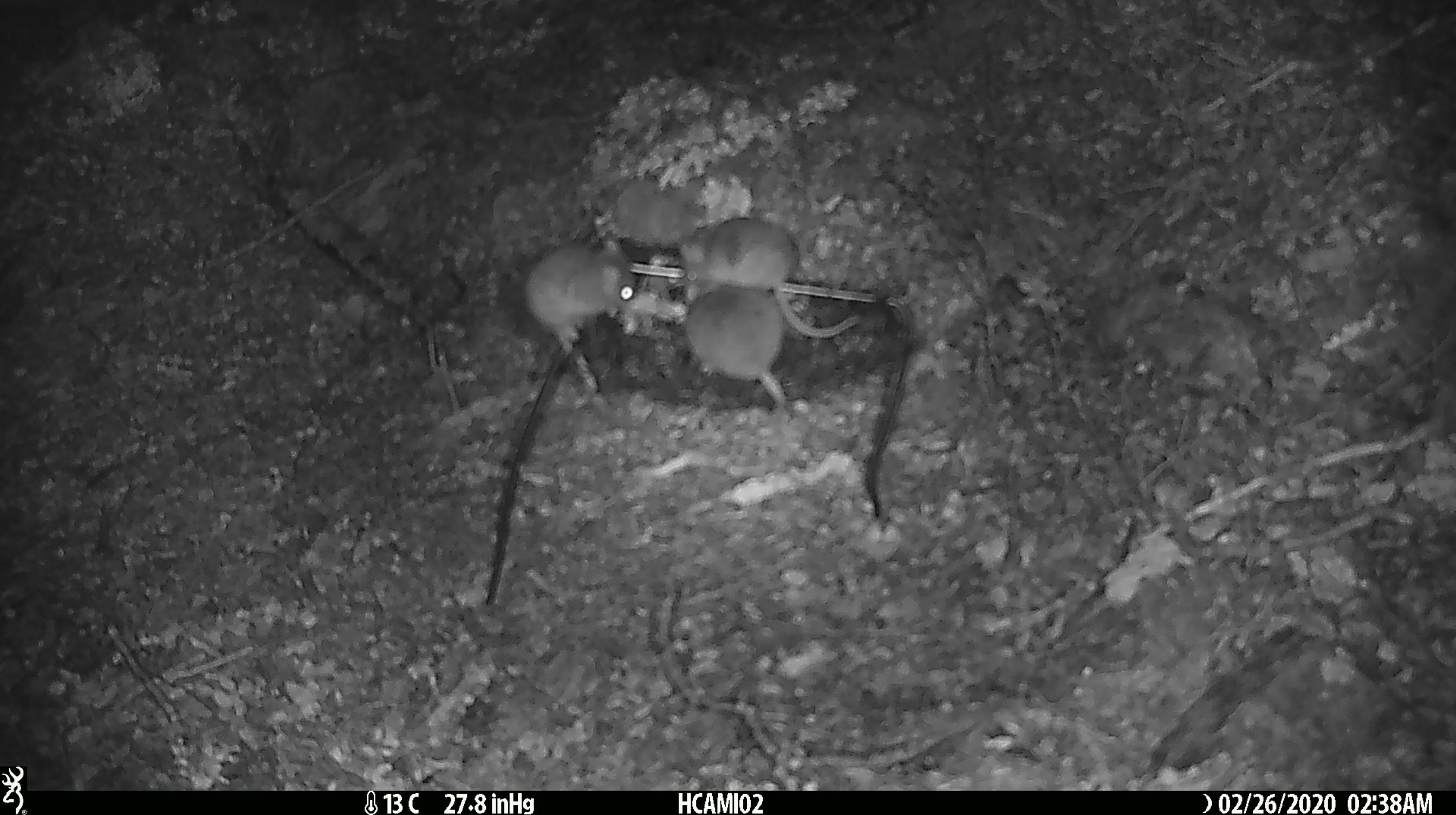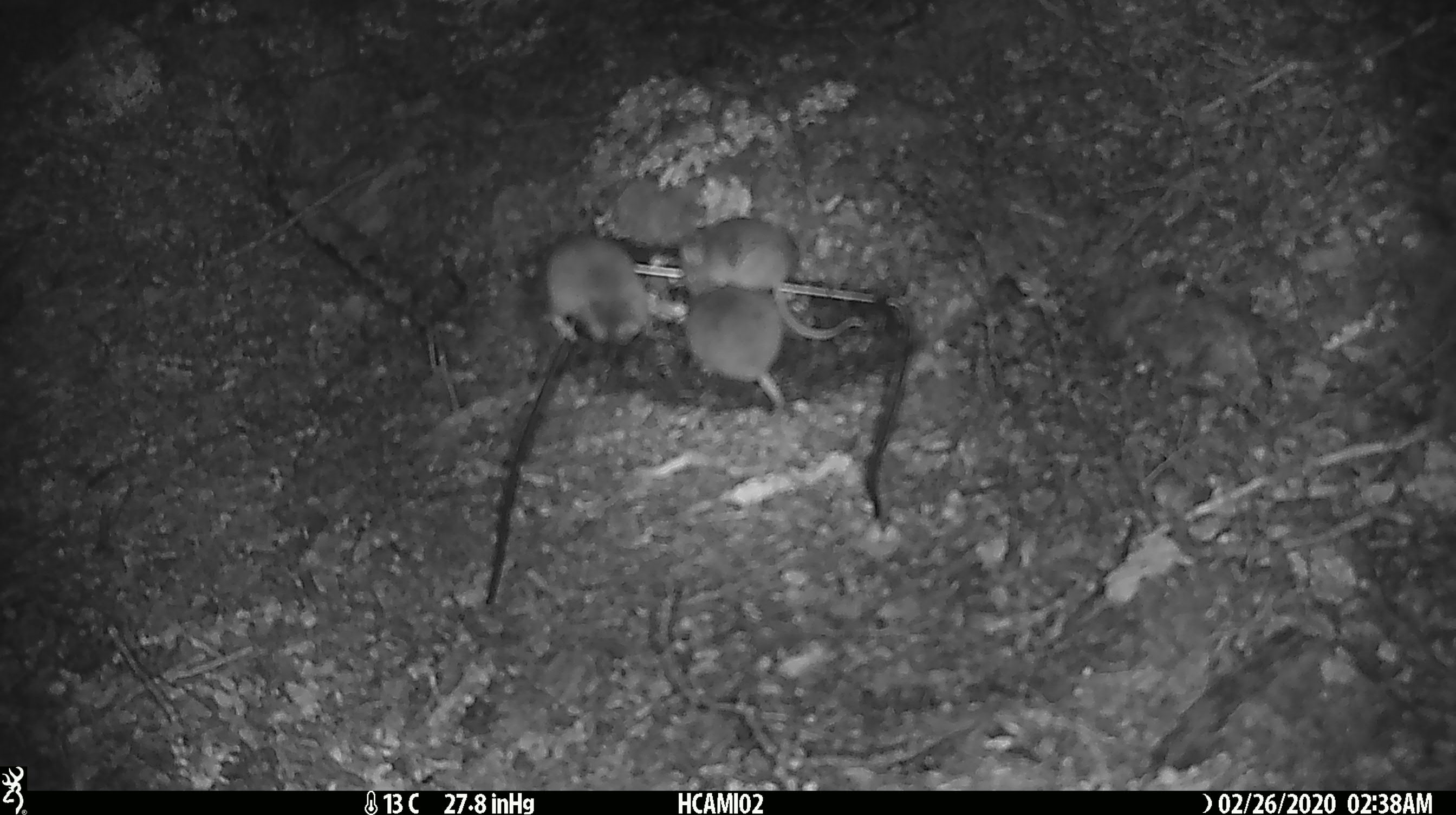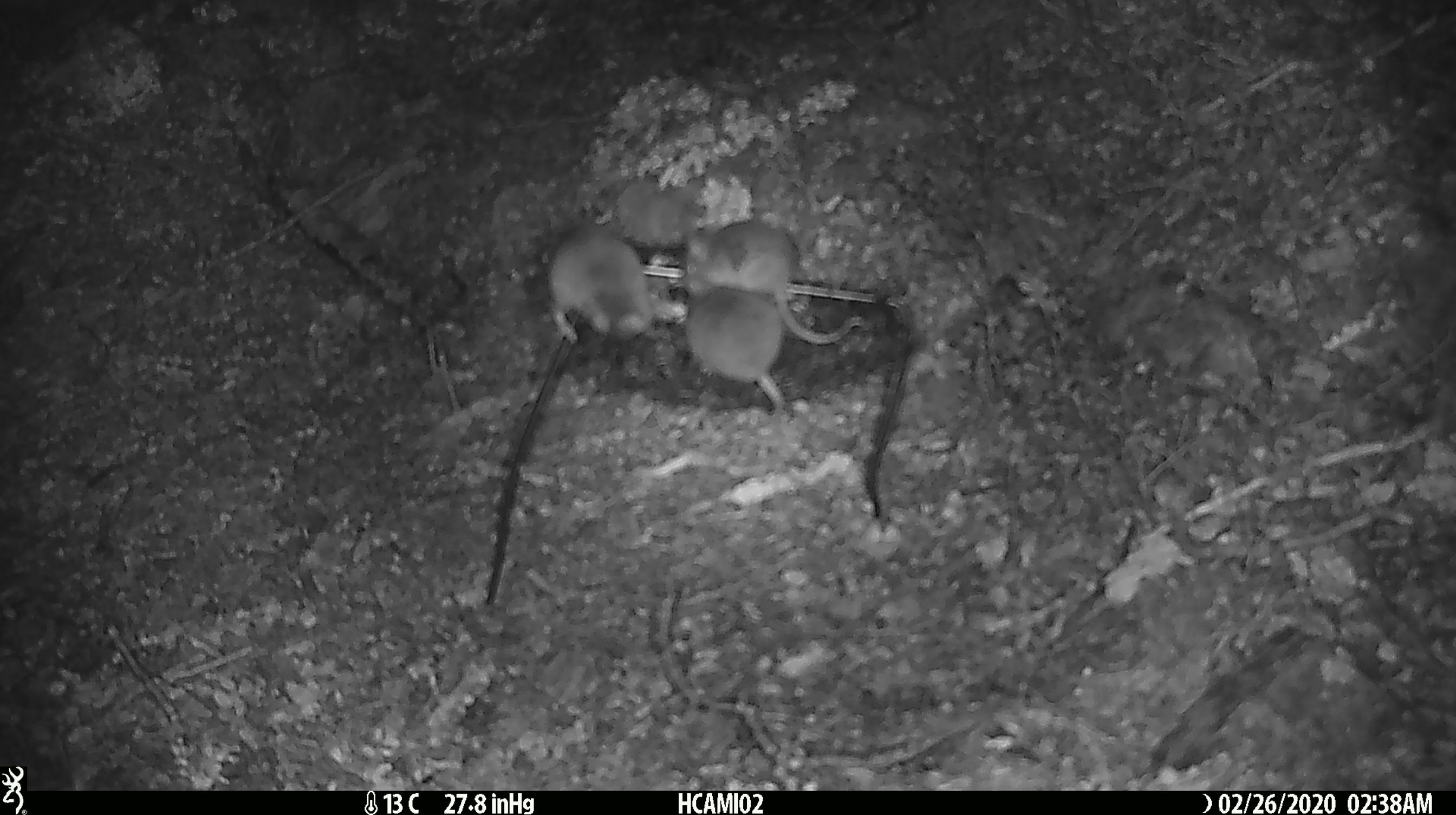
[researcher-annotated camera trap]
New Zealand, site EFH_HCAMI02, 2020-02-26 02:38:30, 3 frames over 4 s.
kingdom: Animalia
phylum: Chordata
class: Mammalia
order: Rodentia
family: Muridae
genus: Mus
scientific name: Mus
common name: mouse